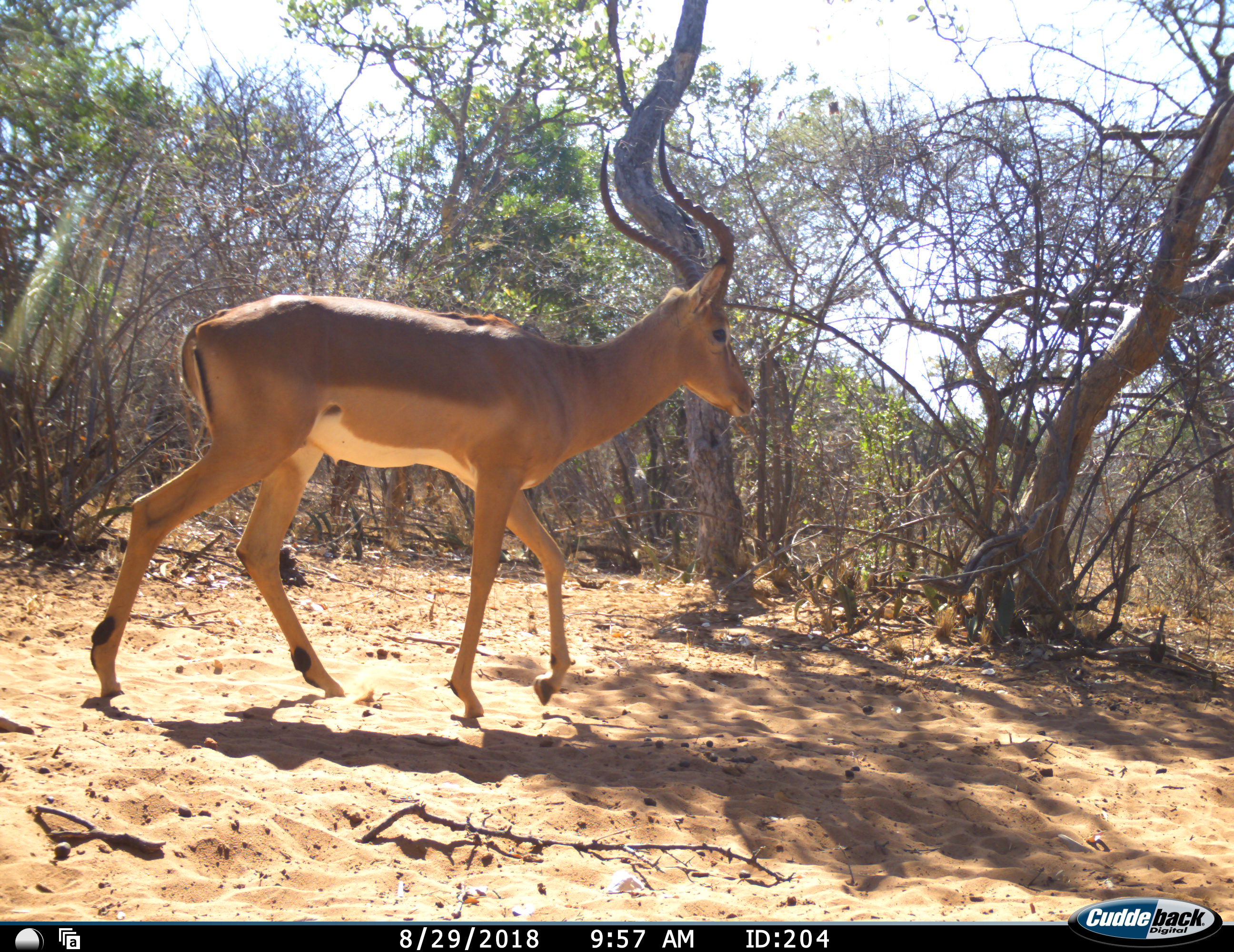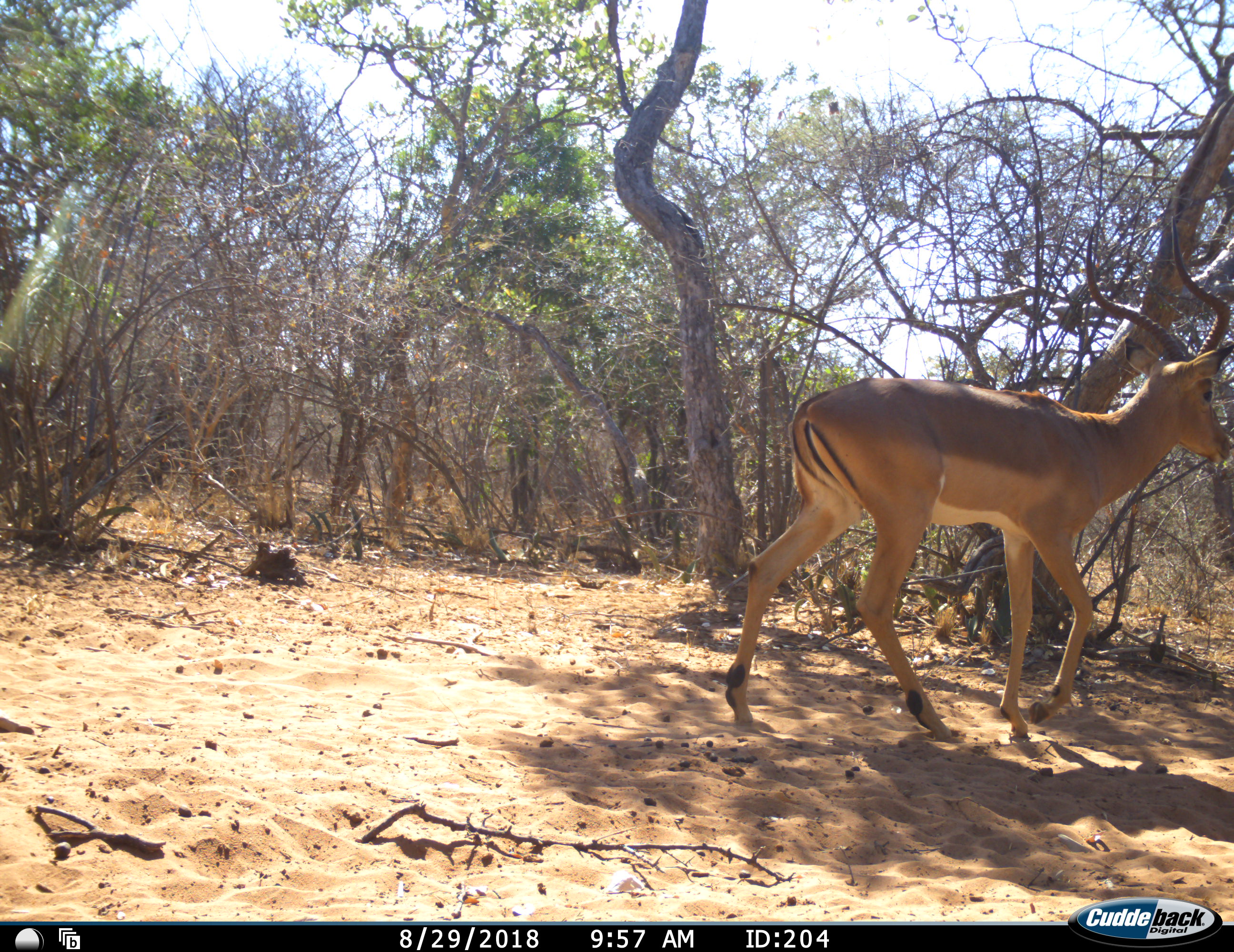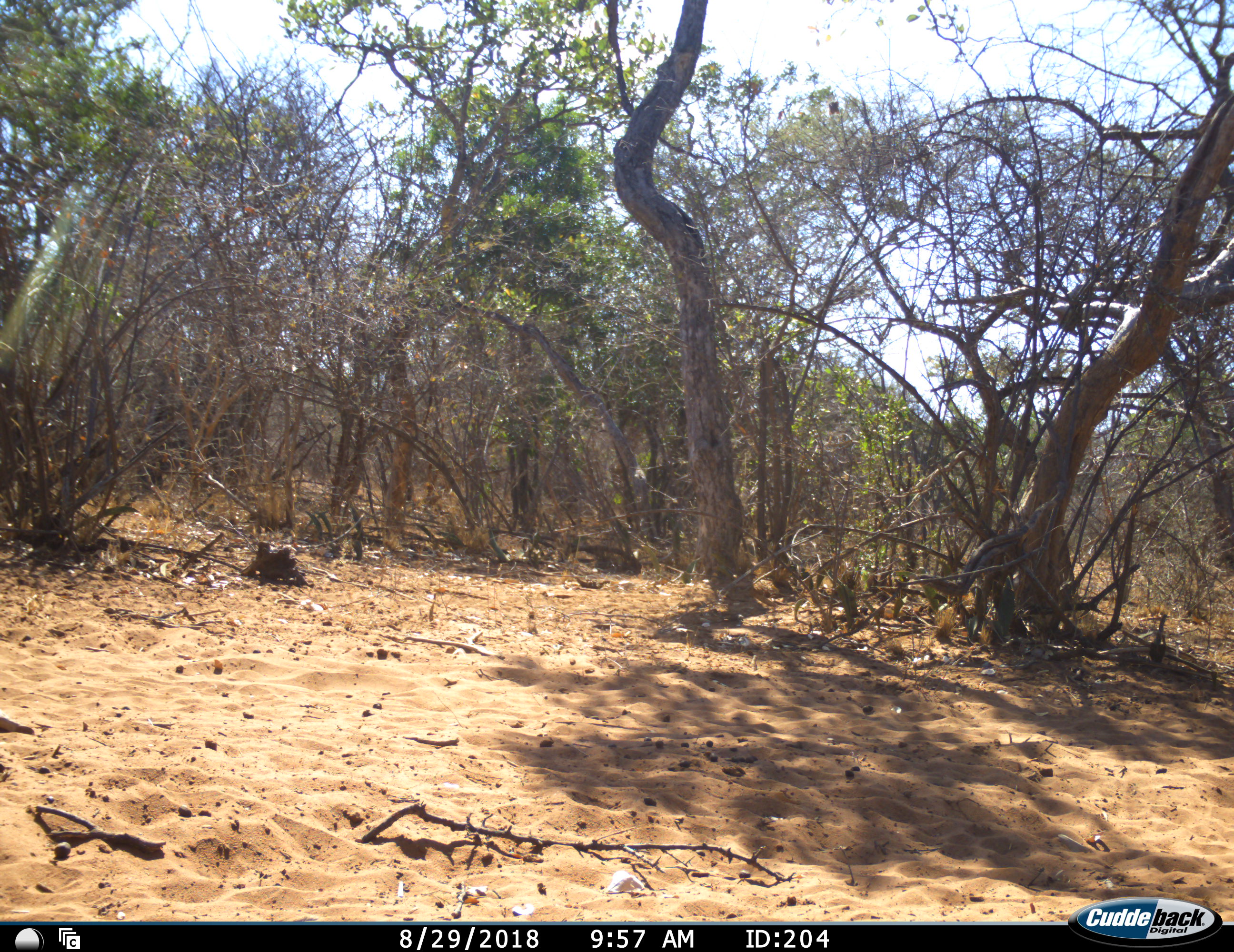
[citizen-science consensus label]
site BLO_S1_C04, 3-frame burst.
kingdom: Animalia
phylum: Chordata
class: Mammalia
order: Artiodactyla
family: Bovidae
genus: Aepyceros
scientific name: Aepyceros melampus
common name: impala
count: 1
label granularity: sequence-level